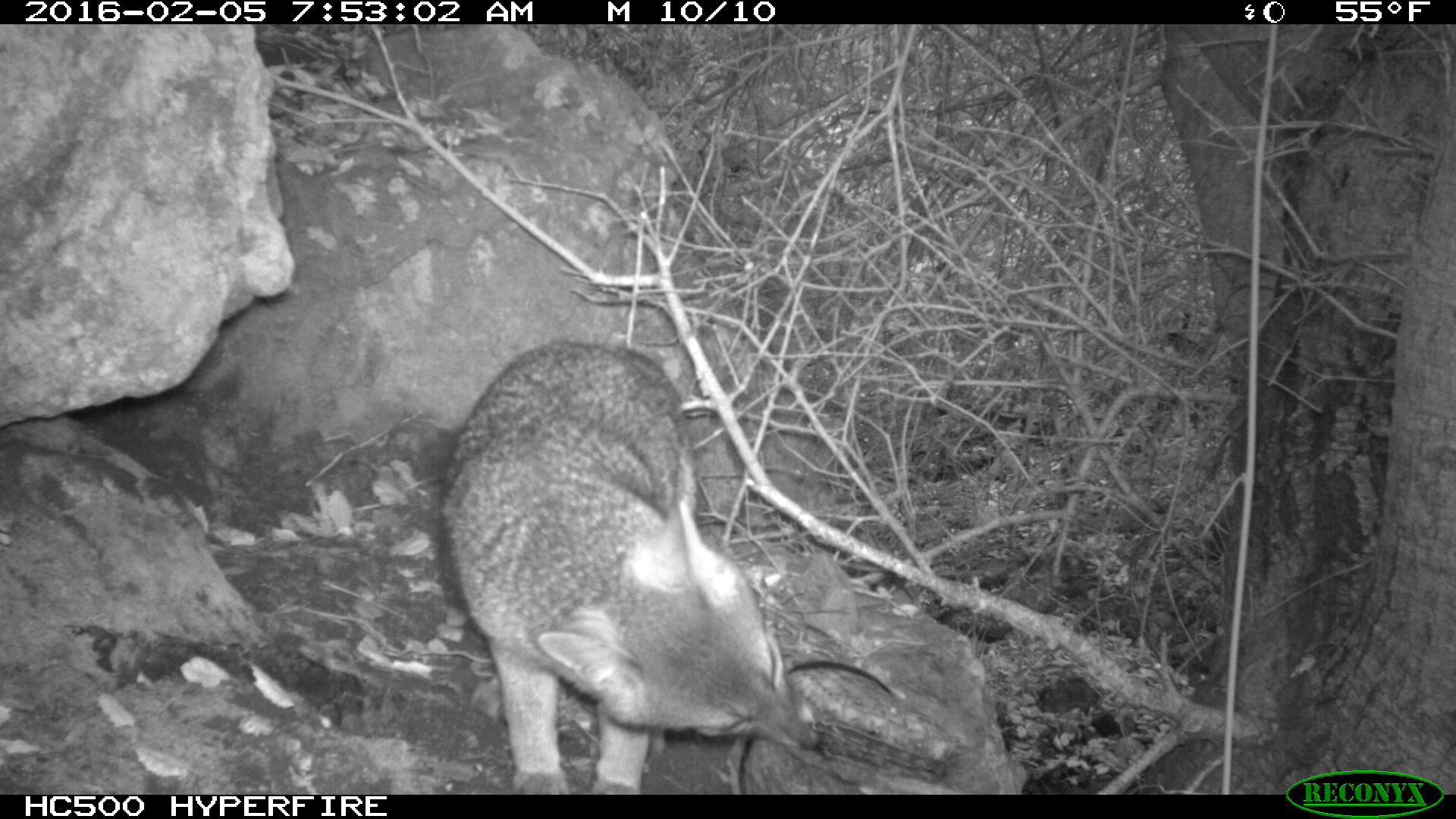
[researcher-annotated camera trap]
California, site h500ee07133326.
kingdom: Animalia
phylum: Chordata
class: Mammalia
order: Carnivora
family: Canidae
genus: Urocyon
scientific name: Urocyon littoralis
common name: island fox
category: fox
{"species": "fox (island fox) (Urocyon littoralis)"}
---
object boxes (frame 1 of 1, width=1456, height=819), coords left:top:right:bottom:
fox: 419:340:819:793